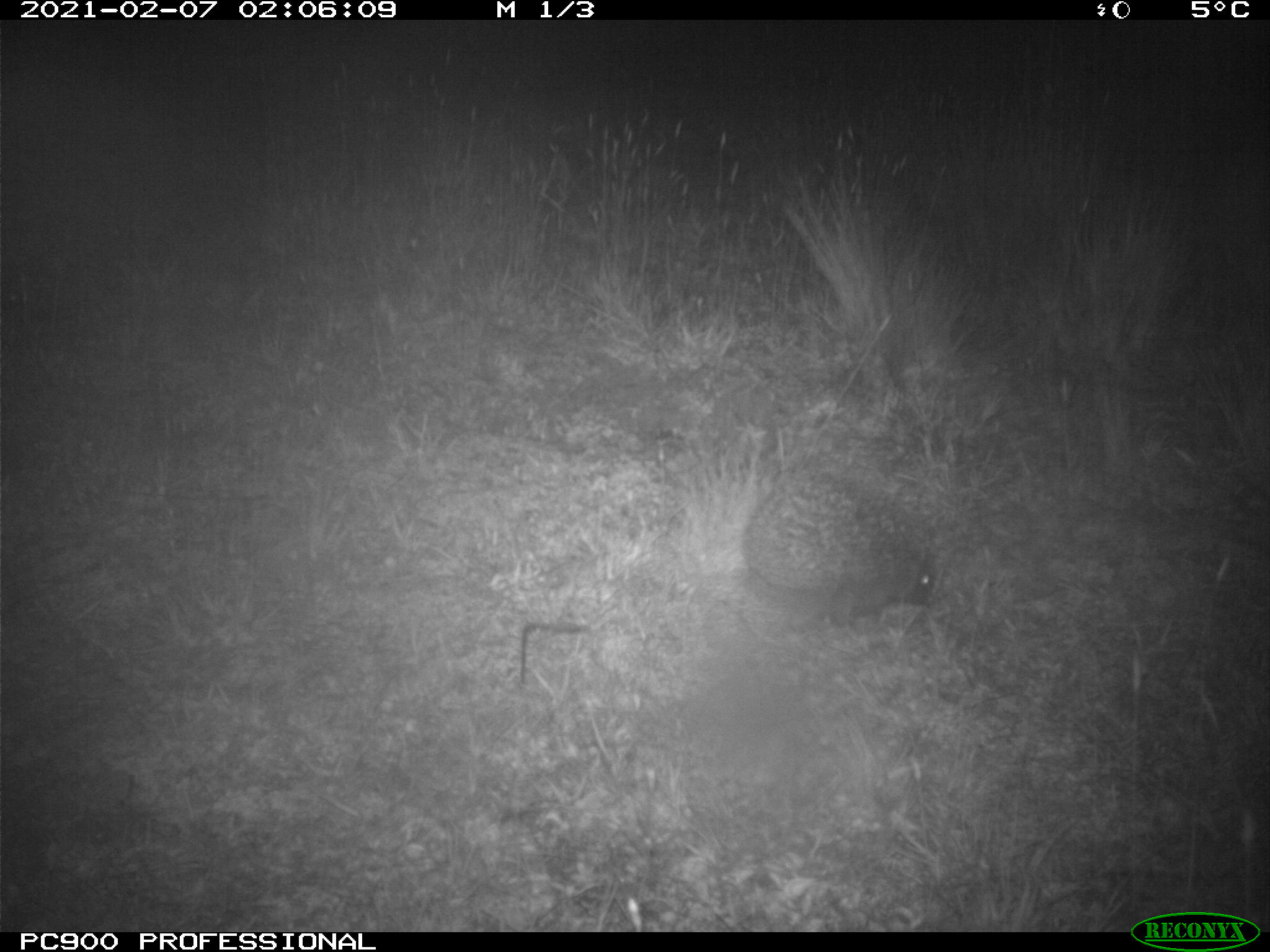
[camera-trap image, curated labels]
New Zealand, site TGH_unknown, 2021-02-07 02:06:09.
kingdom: Animalia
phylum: Chordata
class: Mammalia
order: Eulipotyphla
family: Erinaceidae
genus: Erinaceus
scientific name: Erinaceus europaeus europaeus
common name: european hedgehog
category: hedgehog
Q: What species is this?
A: Hedgehog (european hedgehog) (Erinaceus europaeus europaeus).